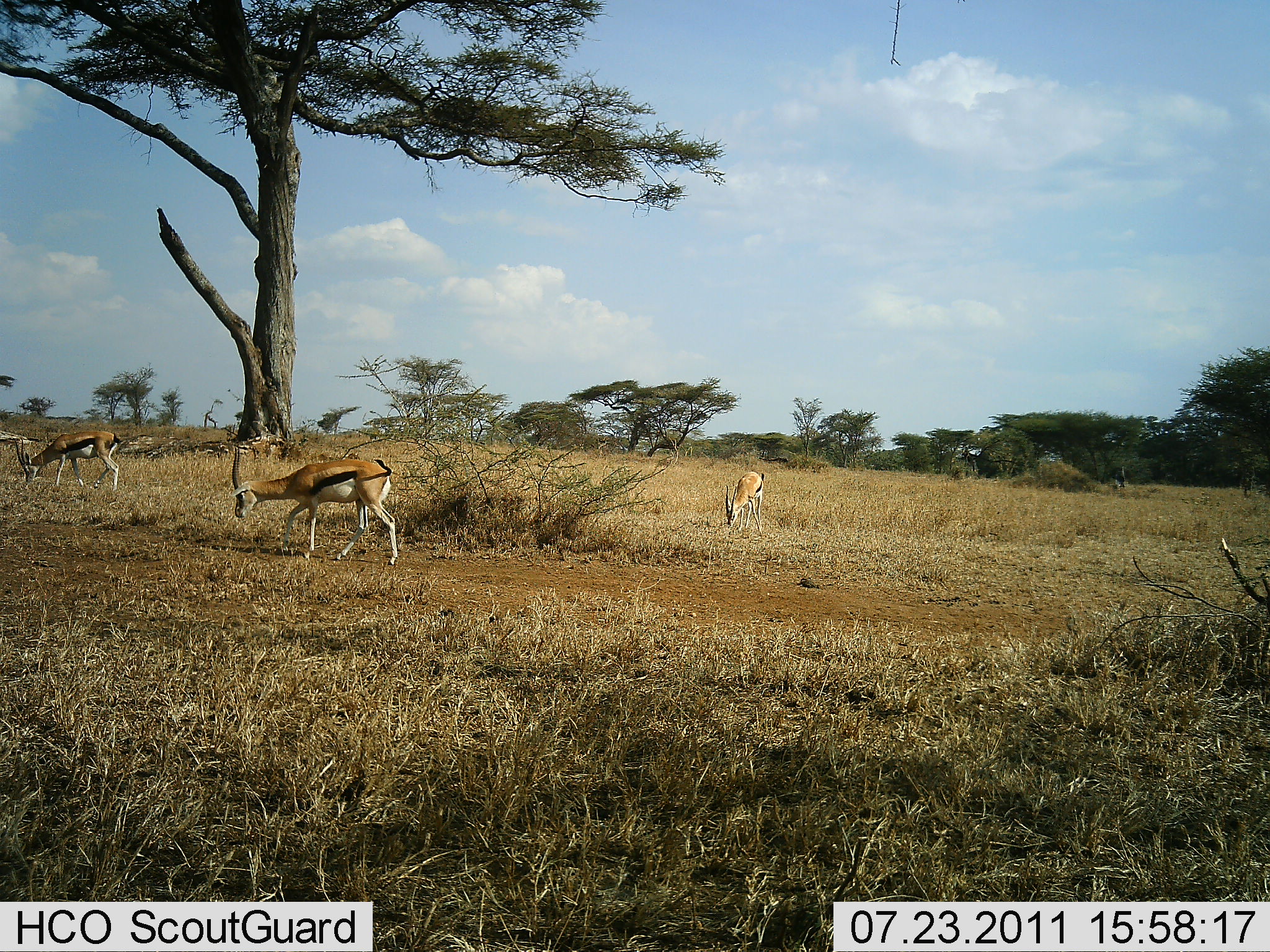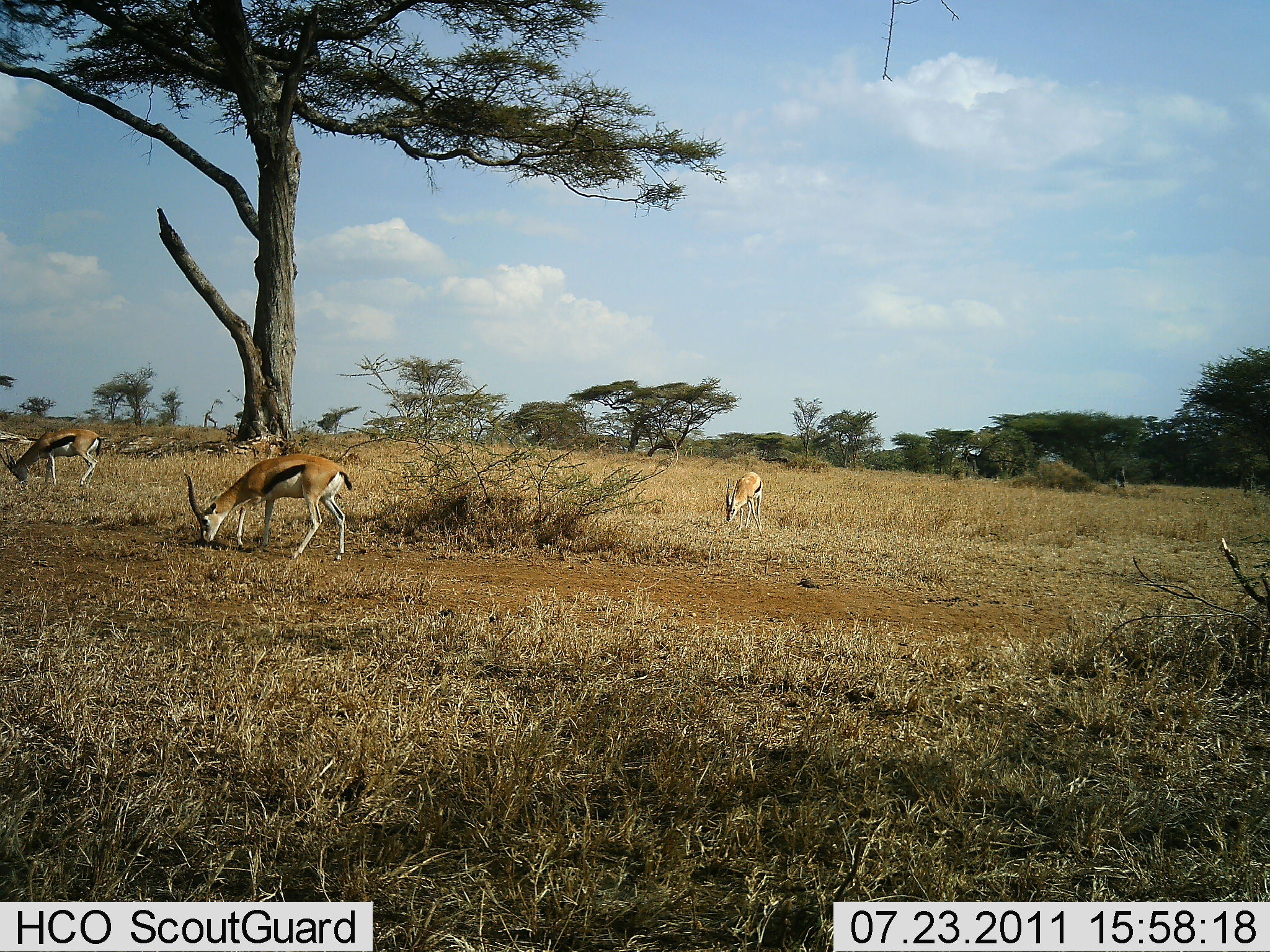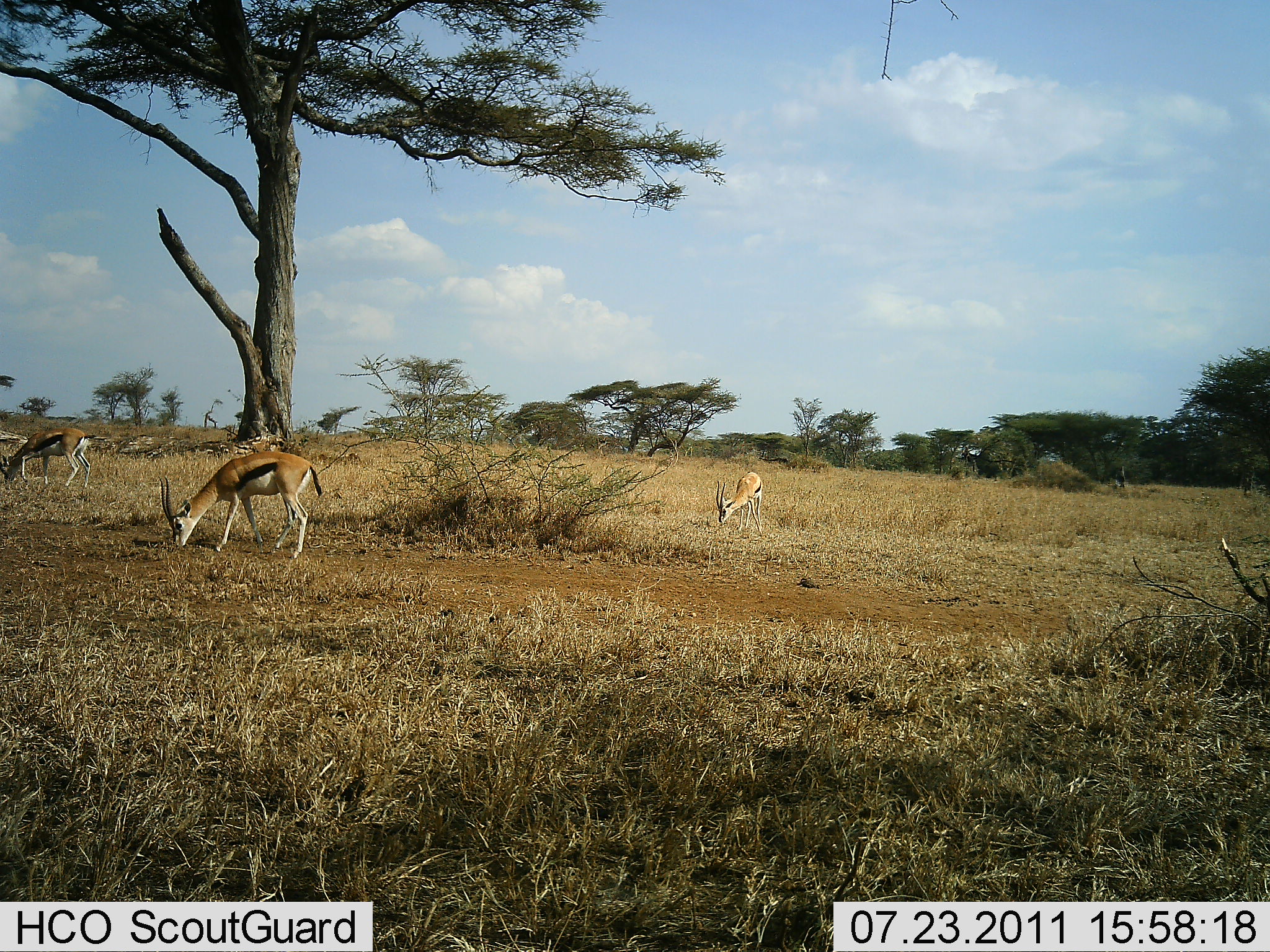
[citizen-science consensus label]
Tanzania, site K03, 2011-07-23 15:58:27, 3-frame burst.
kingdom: Animalia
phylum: Chordata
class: Mammalia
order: Artiodactyla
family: Bovidae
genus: Eudorcas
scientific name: Eudorcas thomsonii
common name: thomson's gazelle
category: gazellethomsons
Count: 3.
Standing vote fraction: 23%.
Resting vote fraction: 0%.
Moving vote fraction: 15%.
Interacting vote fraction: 0%.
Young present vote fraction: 0%.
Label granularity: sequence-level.